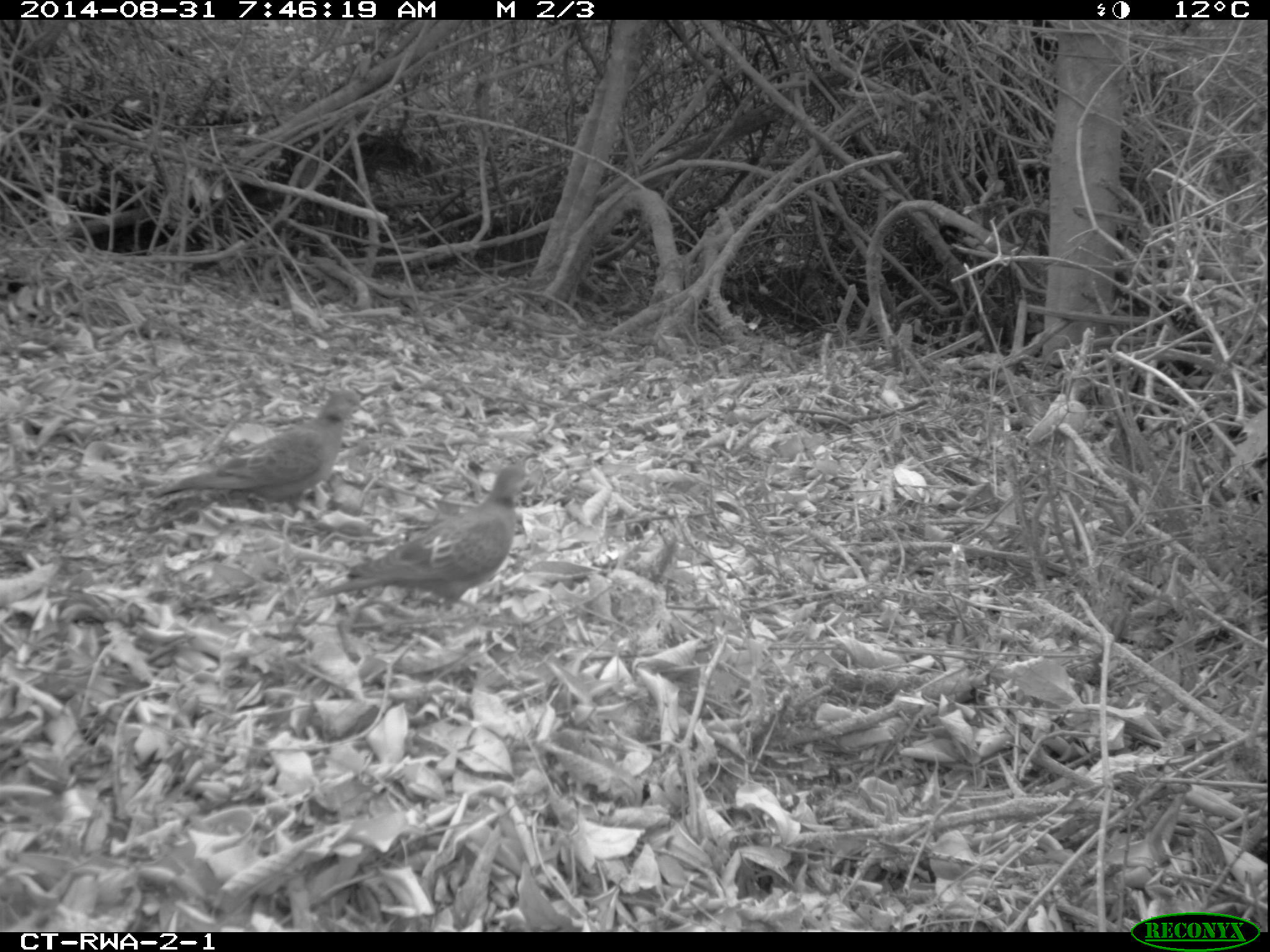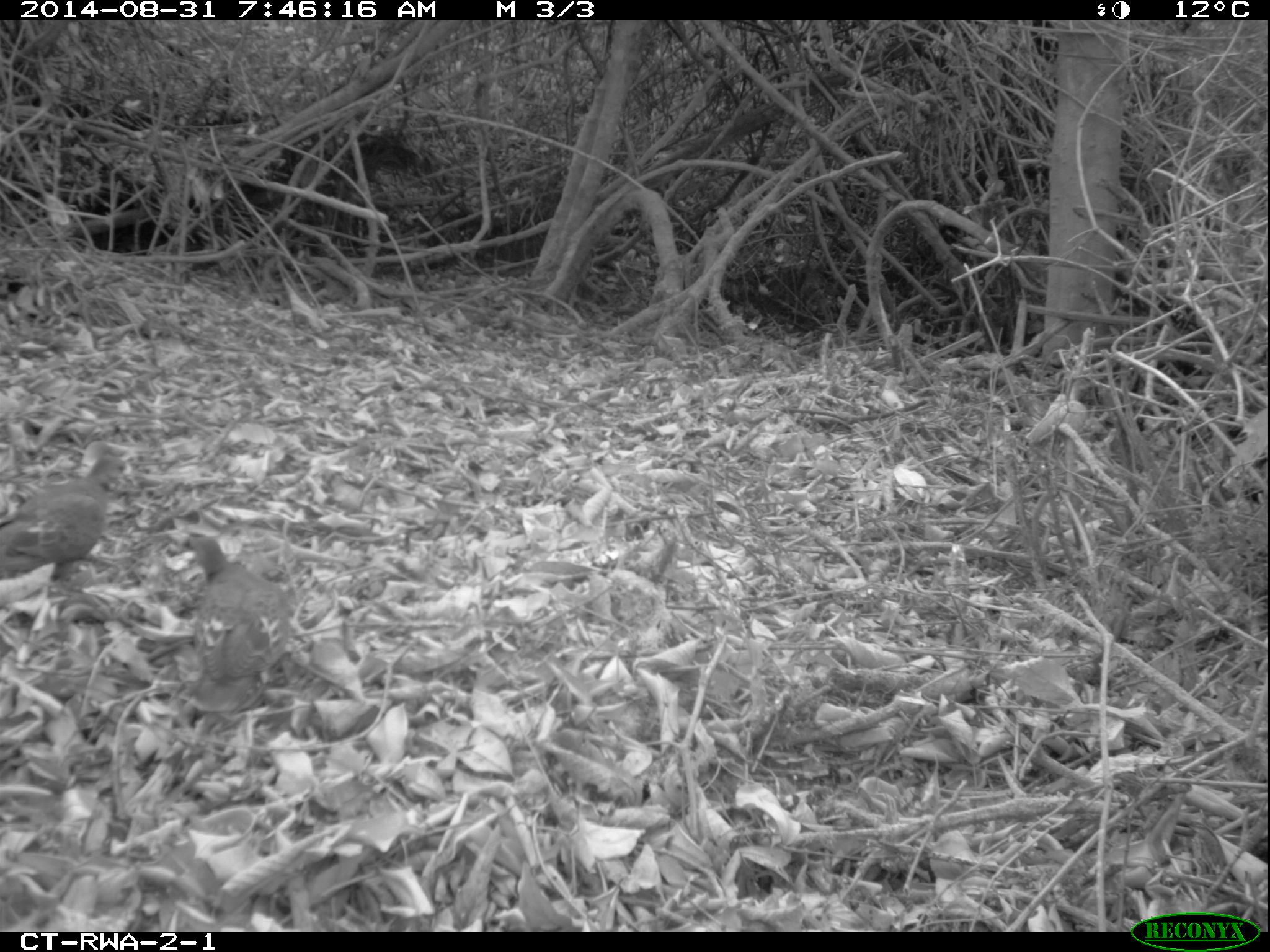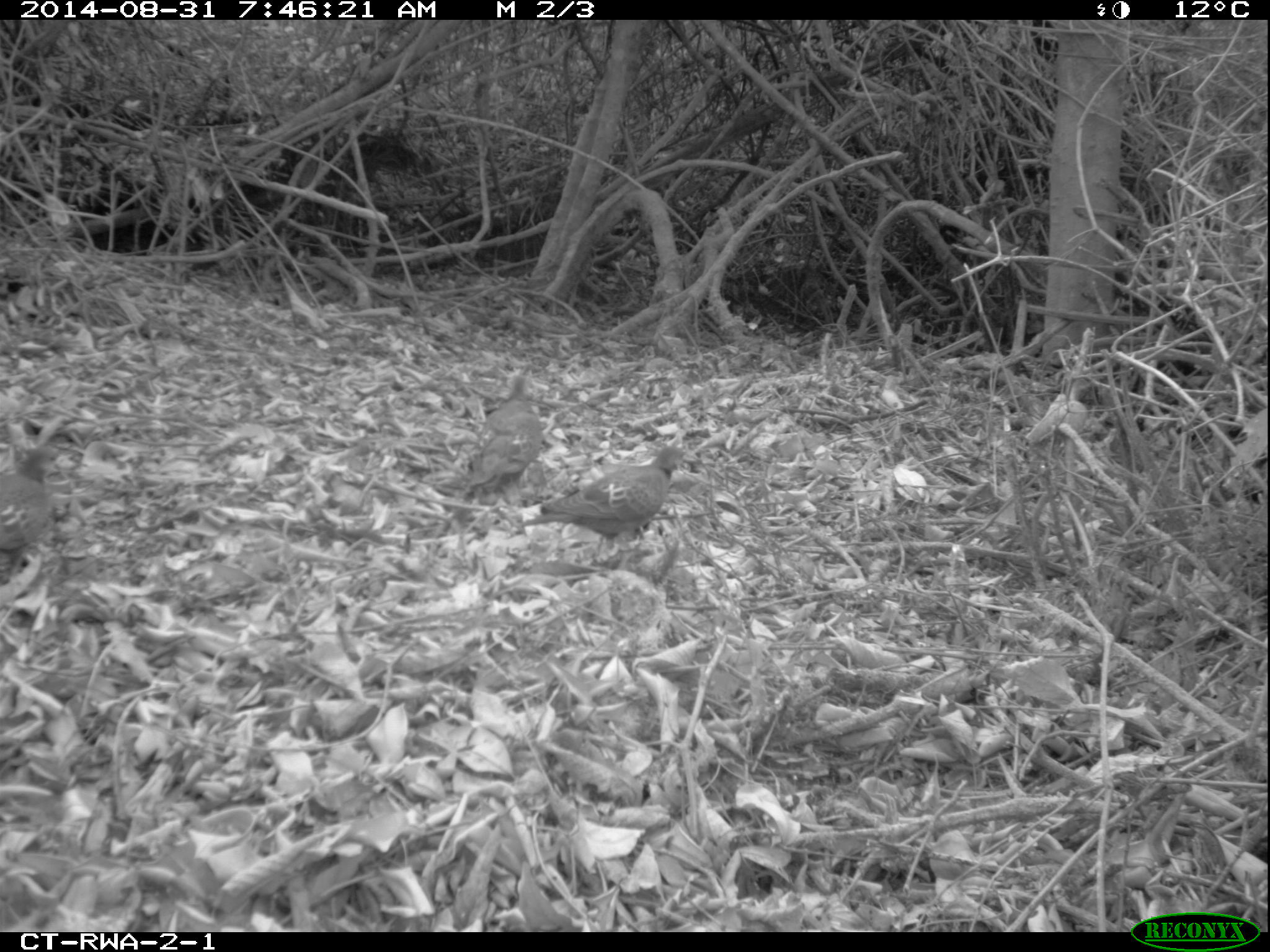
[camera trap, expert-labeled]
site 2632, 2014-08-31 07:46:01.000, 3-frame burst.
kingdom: Animalia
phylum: Chordata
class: Aves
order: Columbiformes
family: Columbidae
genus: Streptopelia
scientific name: Streptopelia lugens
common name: dusky turtle dove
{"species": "Streptopelia lugens (dusky turtle dove)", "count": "3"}